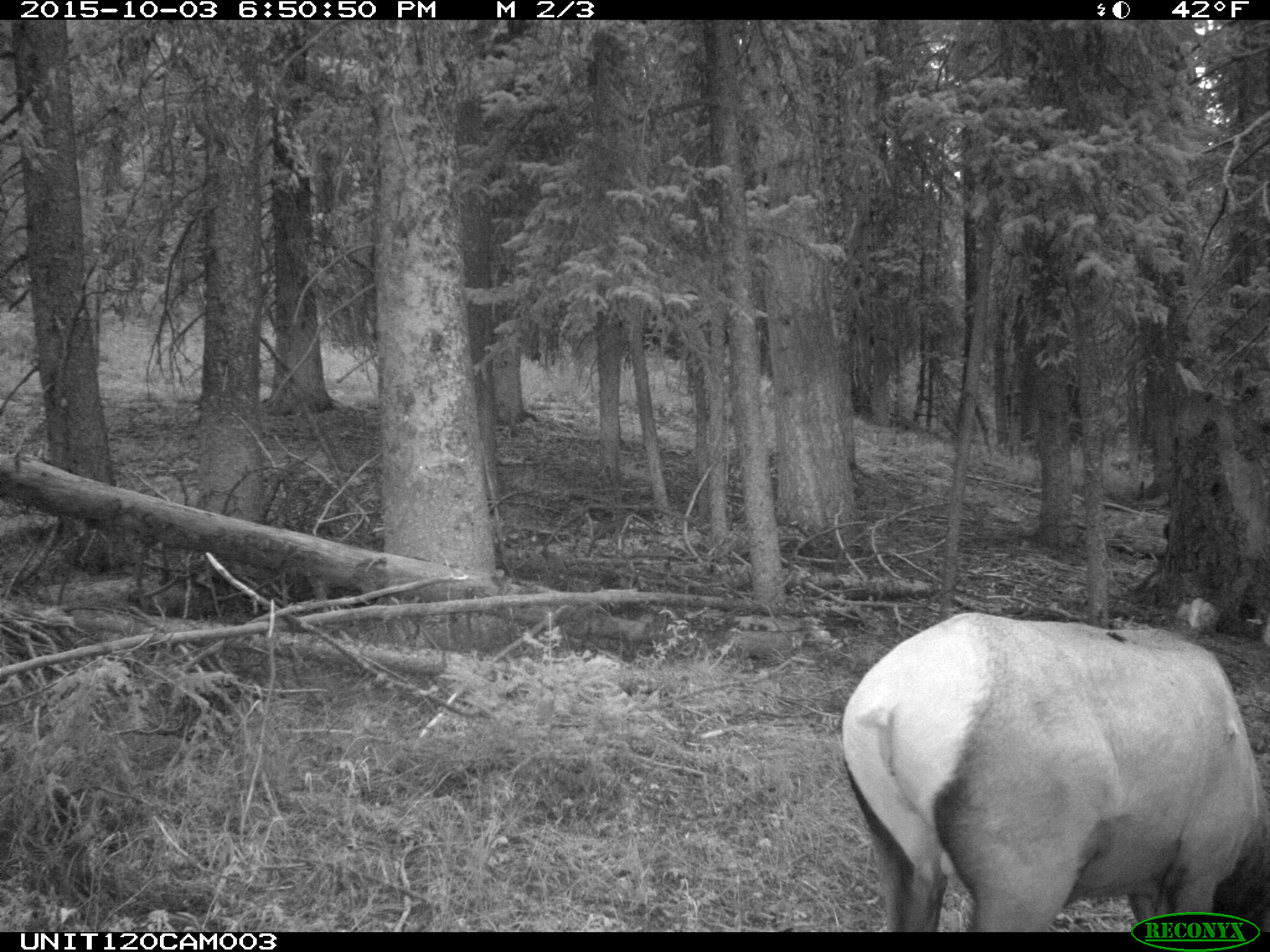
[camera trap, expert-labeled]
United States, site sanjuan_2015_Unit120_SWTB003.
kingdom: Animalia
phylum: Chordata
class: Mammalia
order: Artiodactyla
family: Cervidae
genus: Cervus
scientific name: Cervus elaphus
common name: red deer